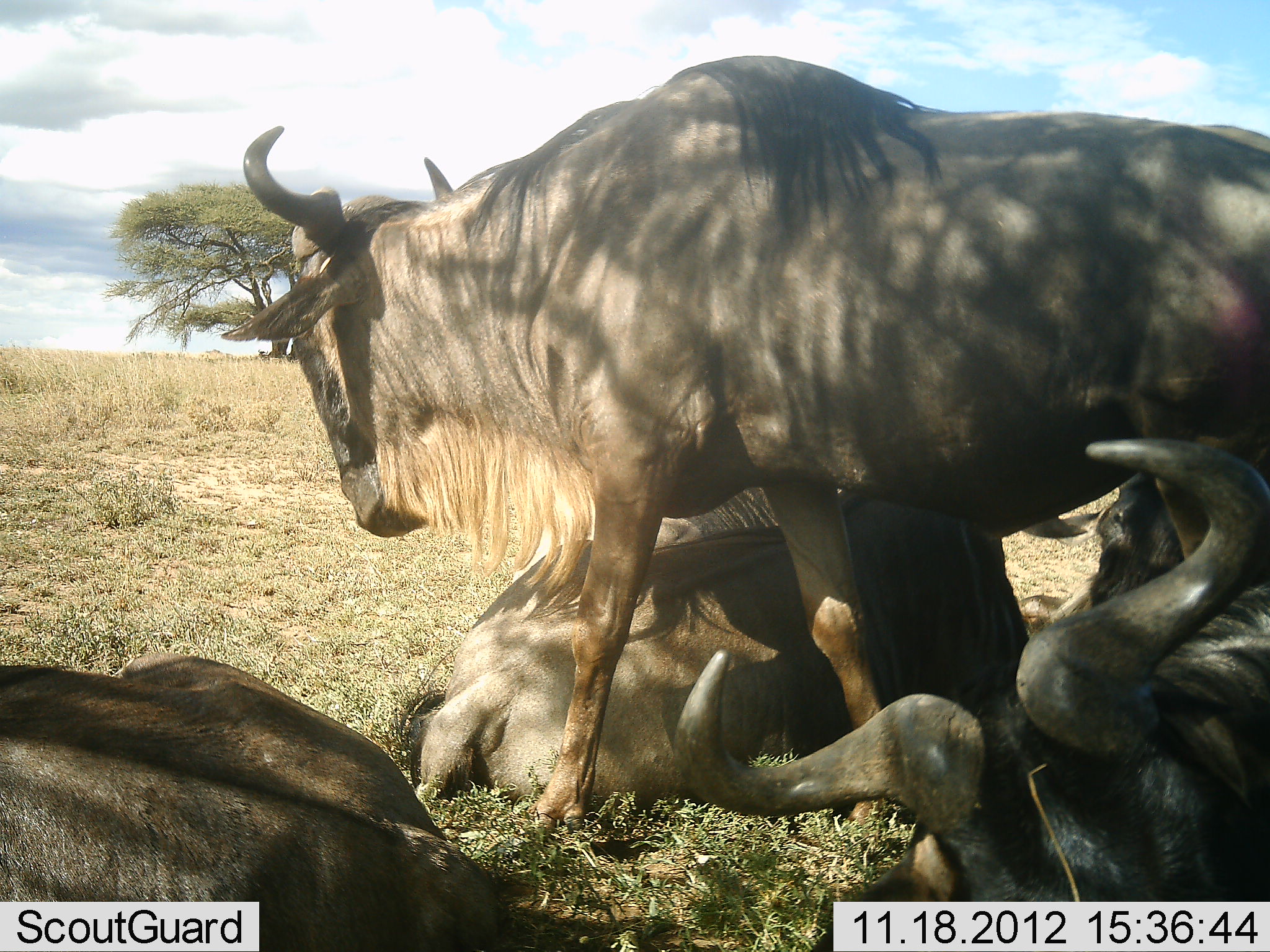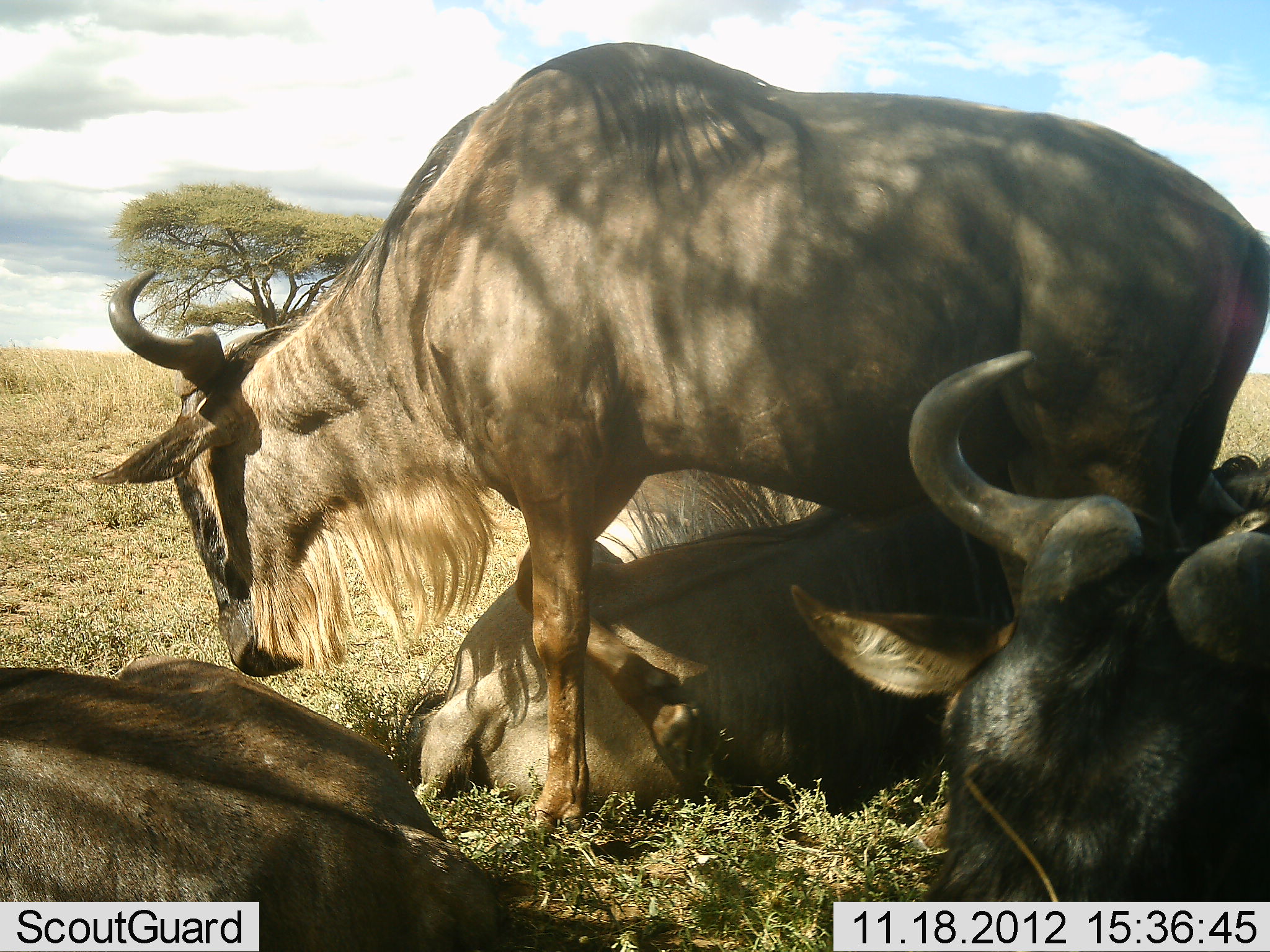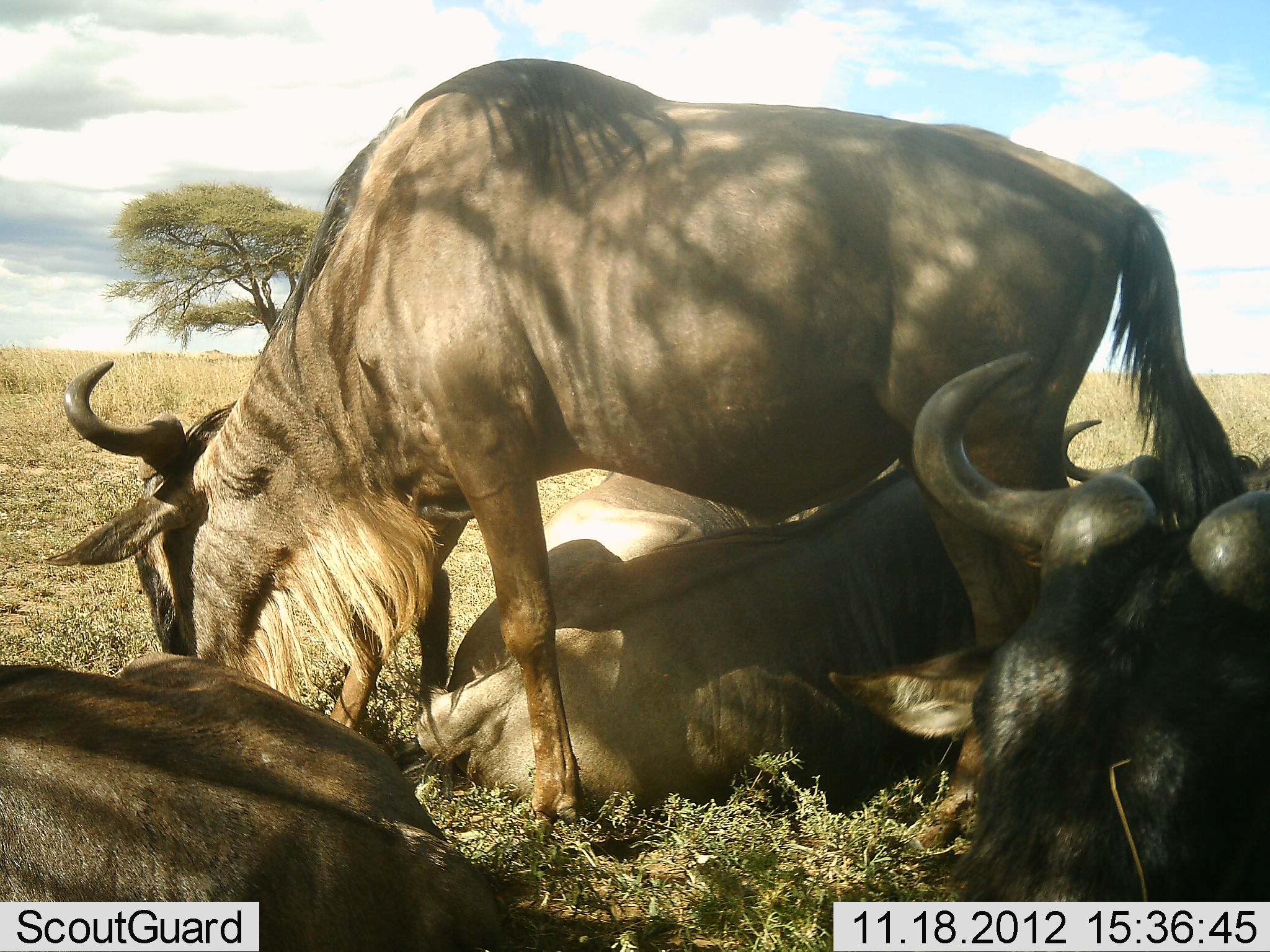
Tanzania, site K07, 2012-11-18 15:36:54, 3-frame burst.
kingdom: Animalia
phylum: Chordata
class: Mammalia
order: Artiodactyla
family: Bovidae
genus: Connochaetes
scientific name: Connochaetes taurinus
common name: blue wildebeest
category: wildebeest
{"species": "wildebeest (blue wildebeest) (Connochaetes taurinus)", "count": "4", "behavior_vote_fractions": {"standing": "30%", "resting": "100%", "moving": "50%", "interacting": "0%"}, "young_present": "0%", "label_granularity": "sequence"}